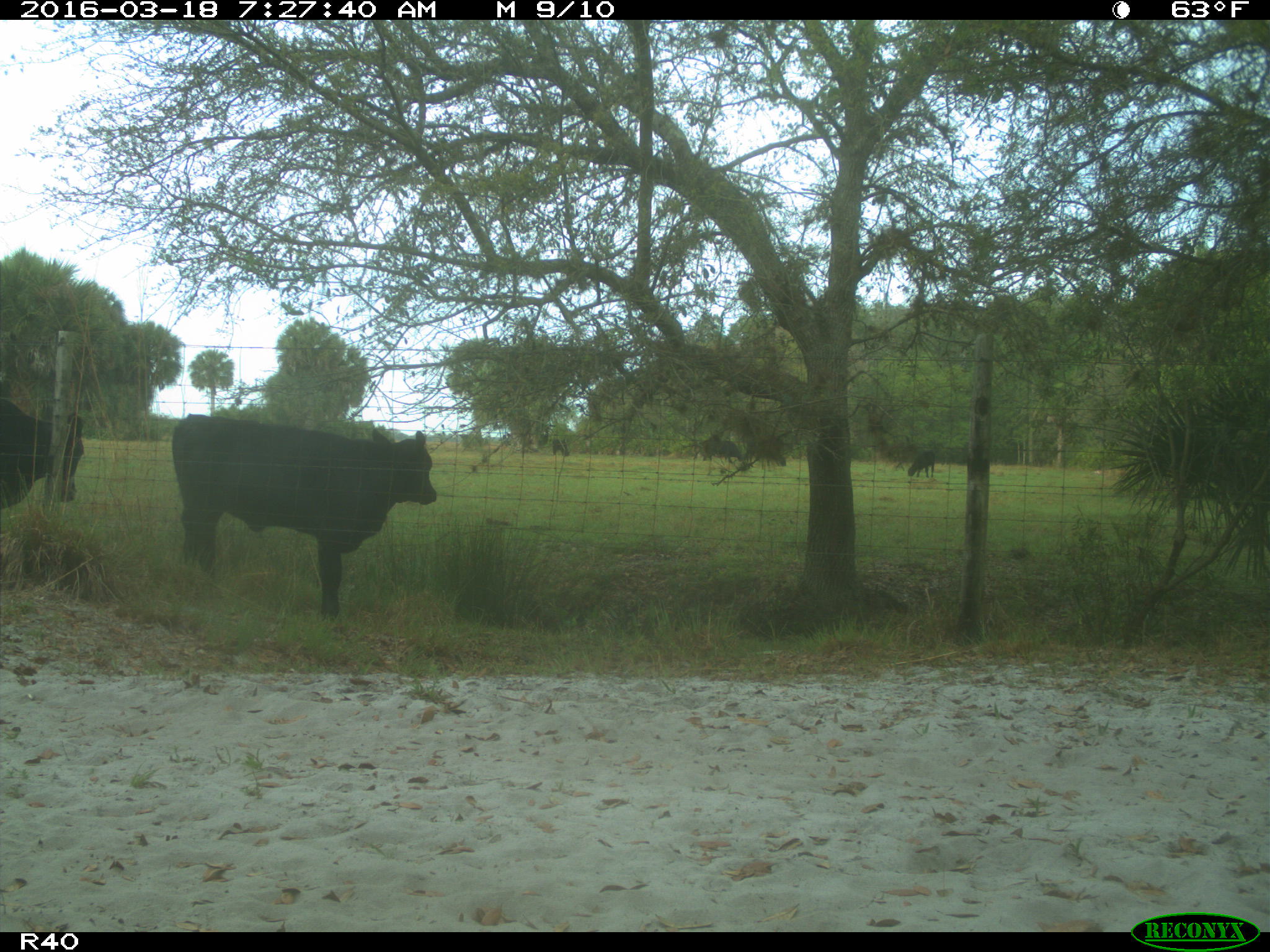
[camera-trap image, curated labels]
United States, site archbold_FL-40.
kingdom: Animalia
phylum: Chordata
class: Mammalia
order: Artiodactyla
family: Bovidae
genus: Bos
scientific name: Bos taurus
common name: domestic cow